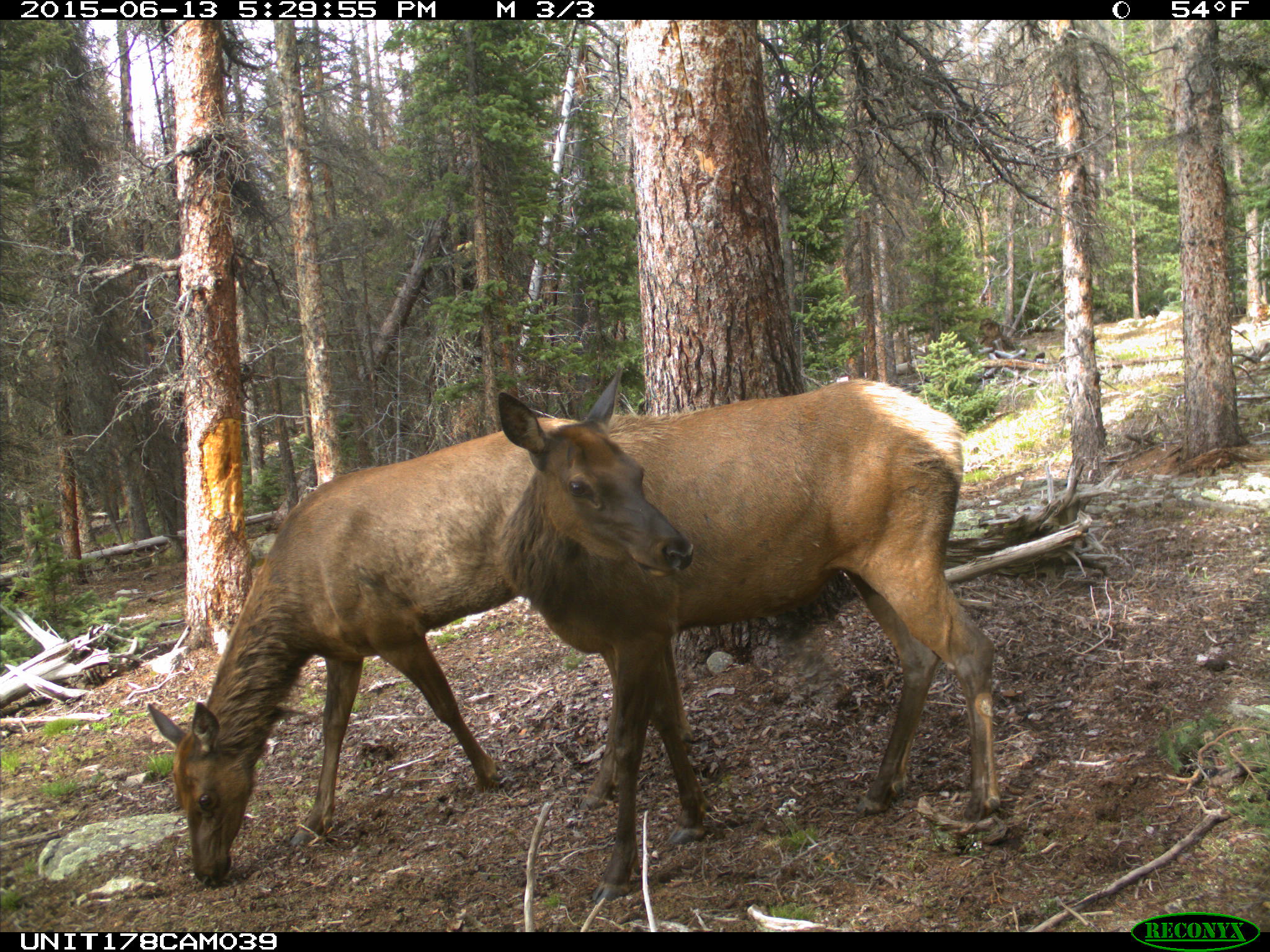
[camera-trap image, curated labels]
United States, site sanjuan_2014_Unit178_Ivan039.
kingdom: Animalia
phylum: Chordata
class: Mammalia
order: Artiodactyla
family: Cervidae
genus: Cervus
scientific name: Cervus elaphus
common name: red deer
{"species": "Cervus elaphus (red deer)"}